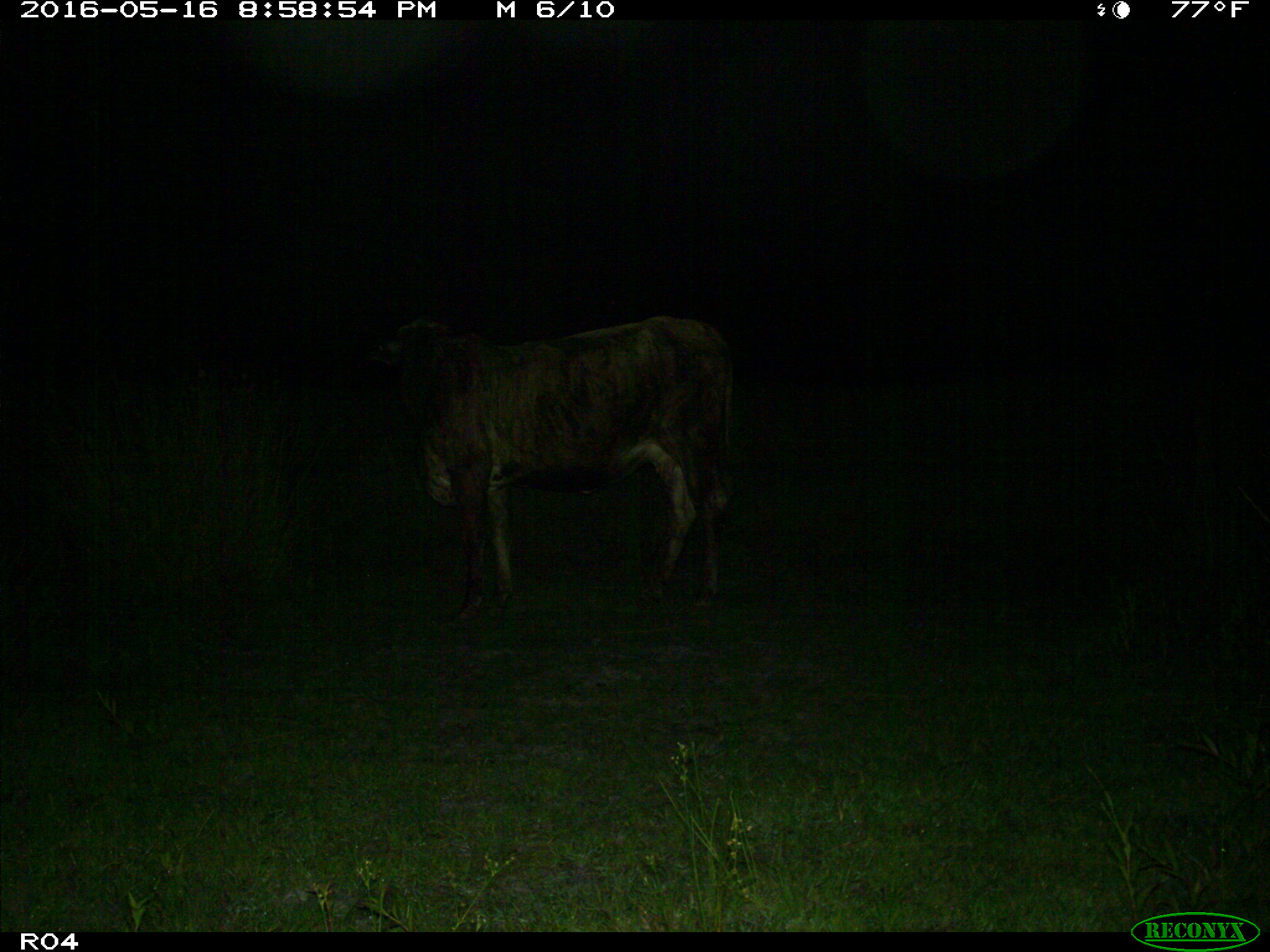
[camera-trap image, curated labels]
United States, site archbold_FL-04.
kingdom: Animalia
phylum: Chordata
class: Mammalia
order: Artiodactyla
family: Bovidae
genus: Bos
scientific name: Bos taurus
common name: domestic cow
Bos taurus (domestic cow).